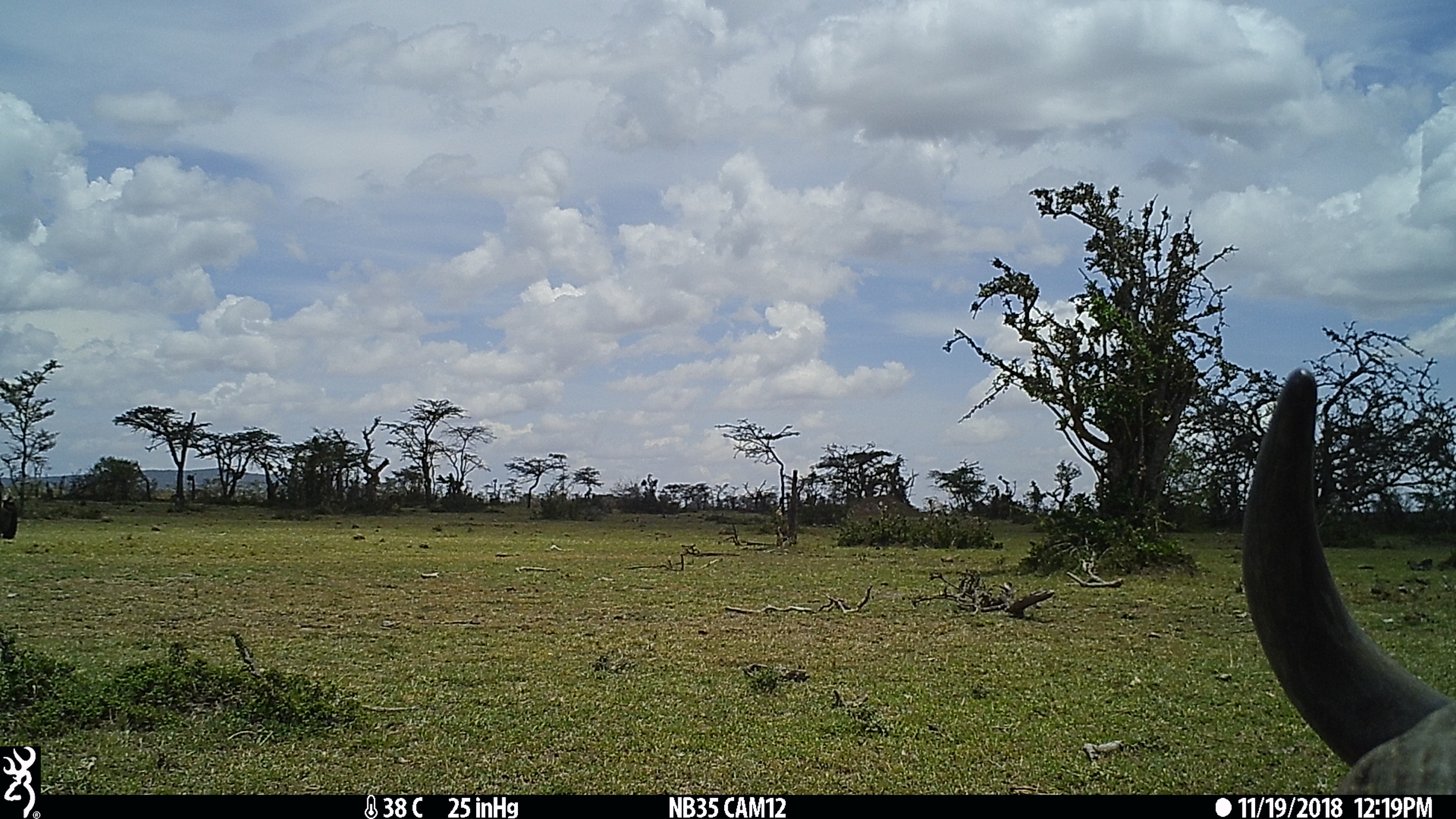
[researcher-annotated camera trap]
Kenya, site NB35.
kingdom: Animalia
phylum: Chordata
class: Mammalia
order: Artiodactyla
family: Bovidae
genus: Connochaetes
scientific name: Connochaetes taurinus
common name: blue wildebeest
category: wildebeest